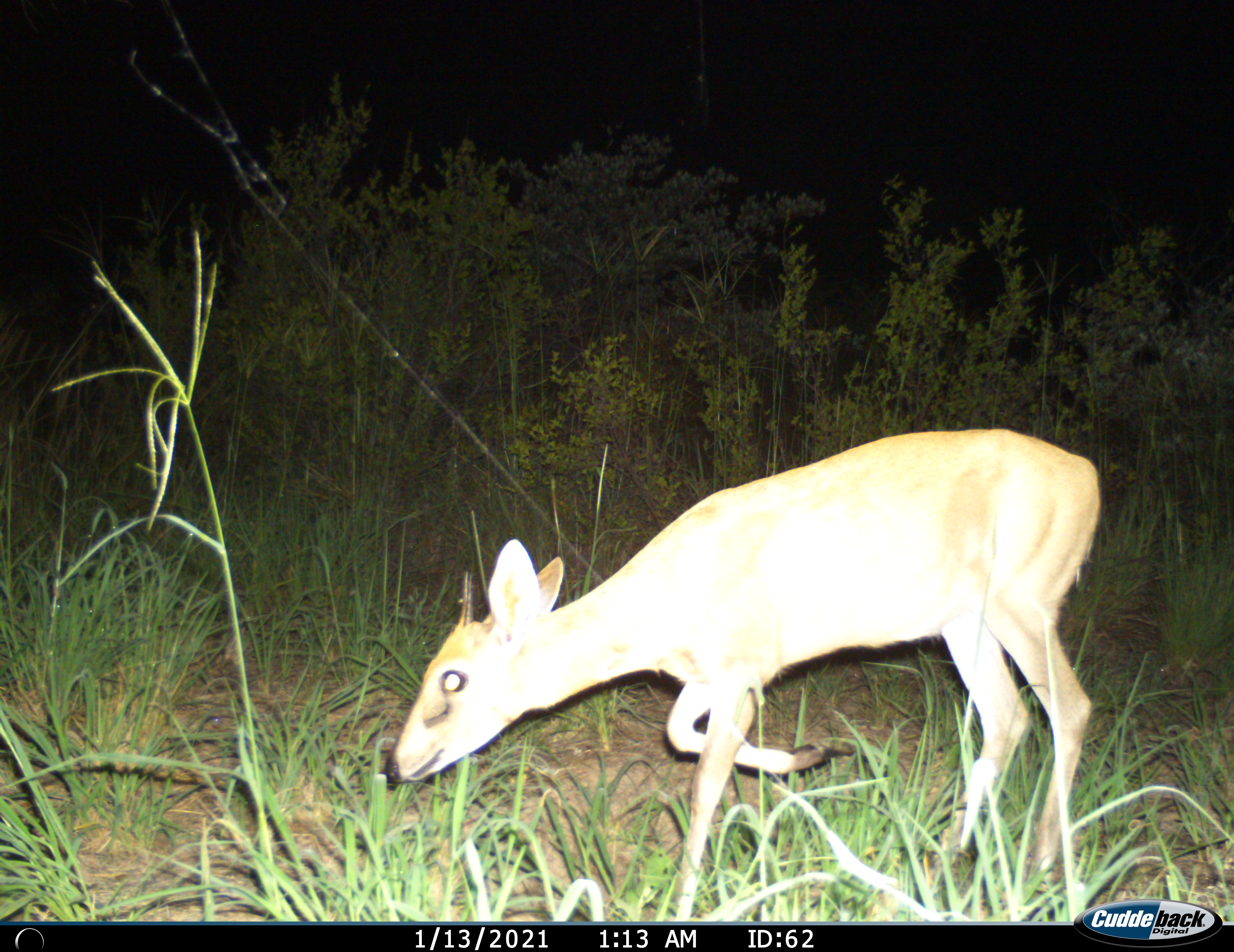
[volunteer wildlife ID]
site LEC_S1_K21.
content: unidentified animal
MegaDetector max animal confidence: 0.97